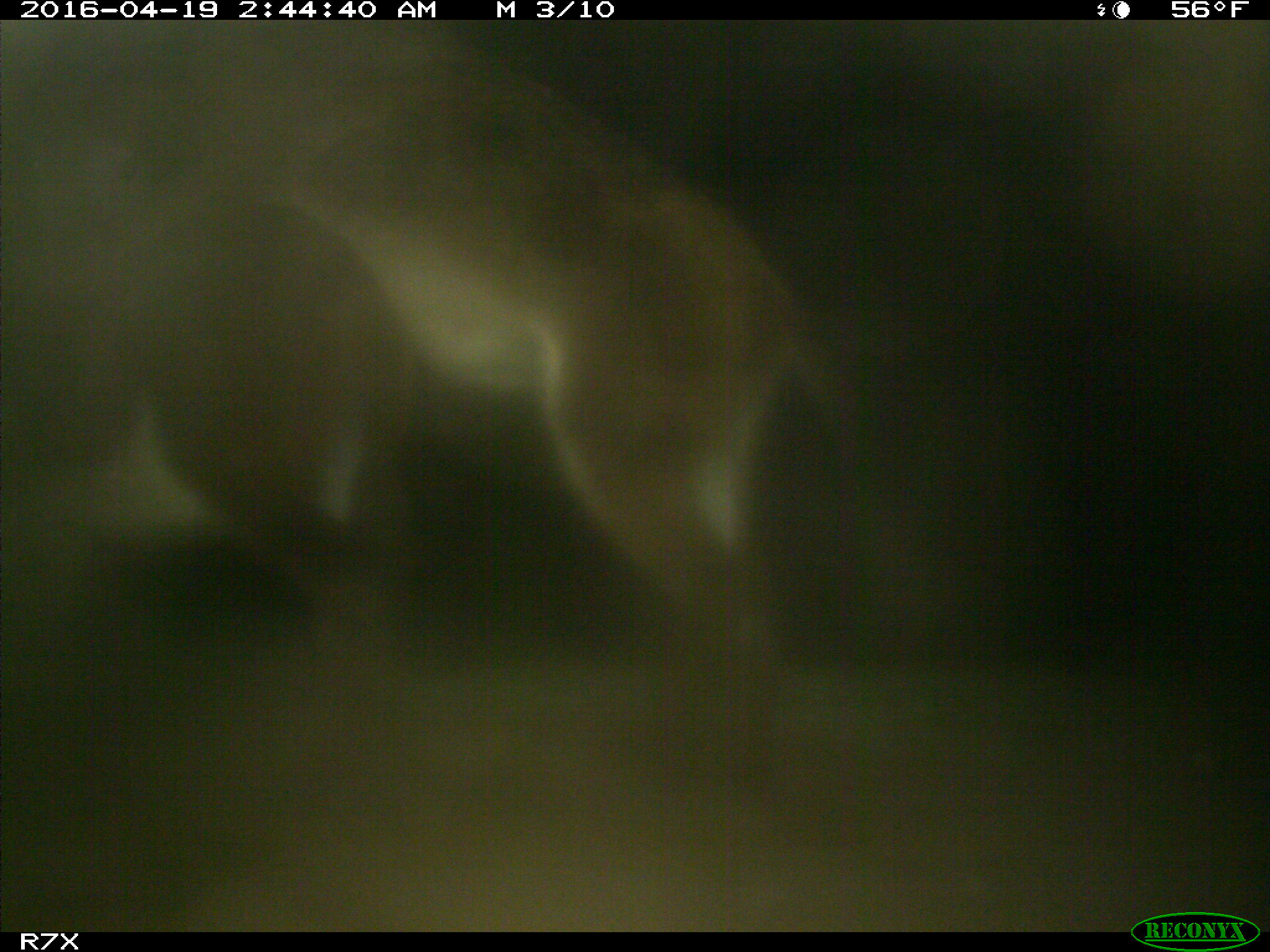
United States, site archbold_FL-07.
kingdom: Animalia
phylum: Chordata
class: Mammalia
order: Artiodactyla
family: Bovidae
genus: Bos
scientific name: Bos taurus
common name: domestic cow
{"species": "Bos taurus (domestic cow)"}